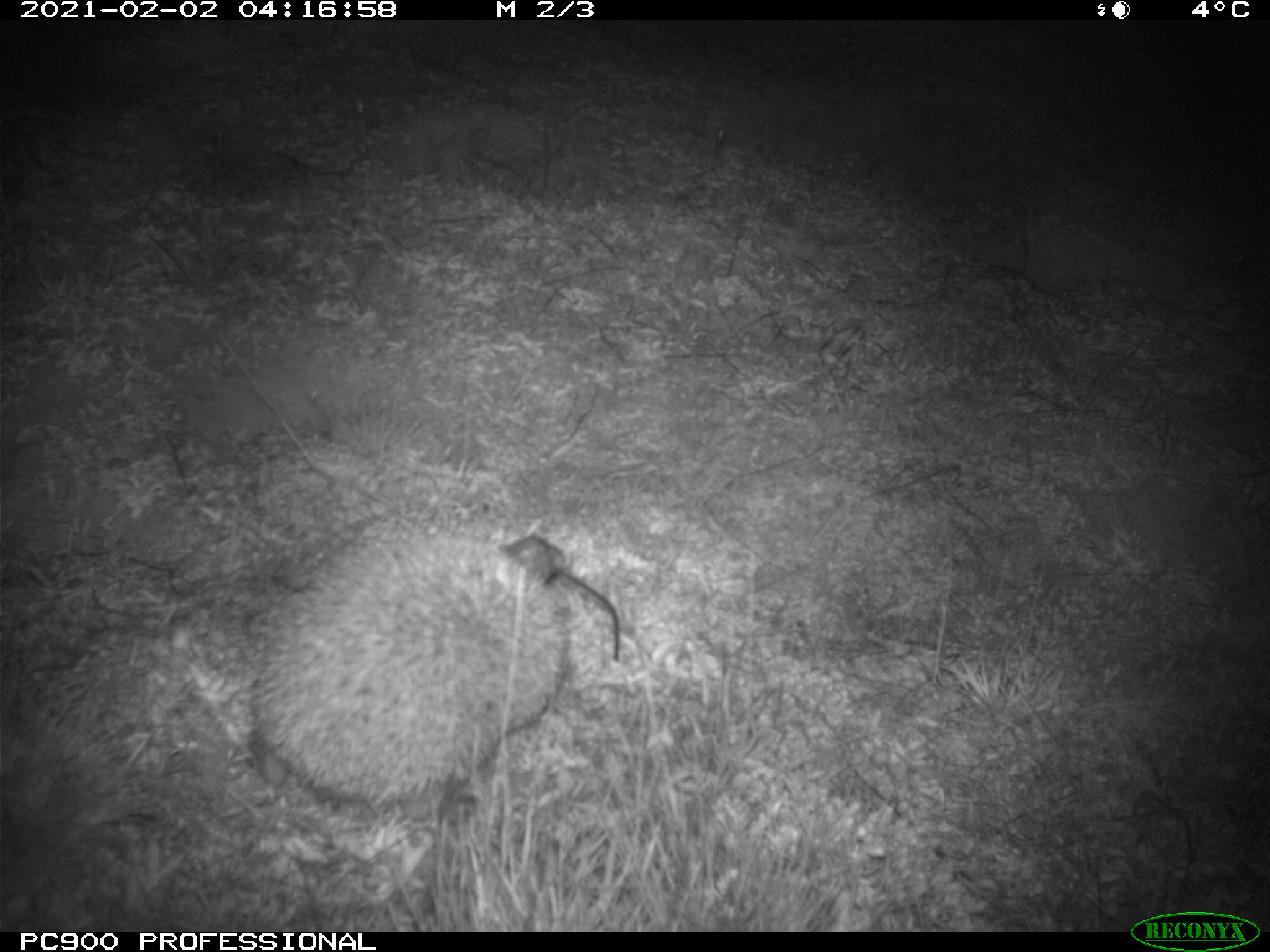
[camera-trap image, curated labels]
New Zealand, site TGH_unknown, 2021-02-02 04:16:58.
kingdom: Animalia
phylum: Chordata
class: Mammalia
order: Eulipotyphla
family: Erinaceidae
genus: Erinaceus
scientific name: Erinaceus europaeus europaeus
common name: european hedgehog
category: hedgehog